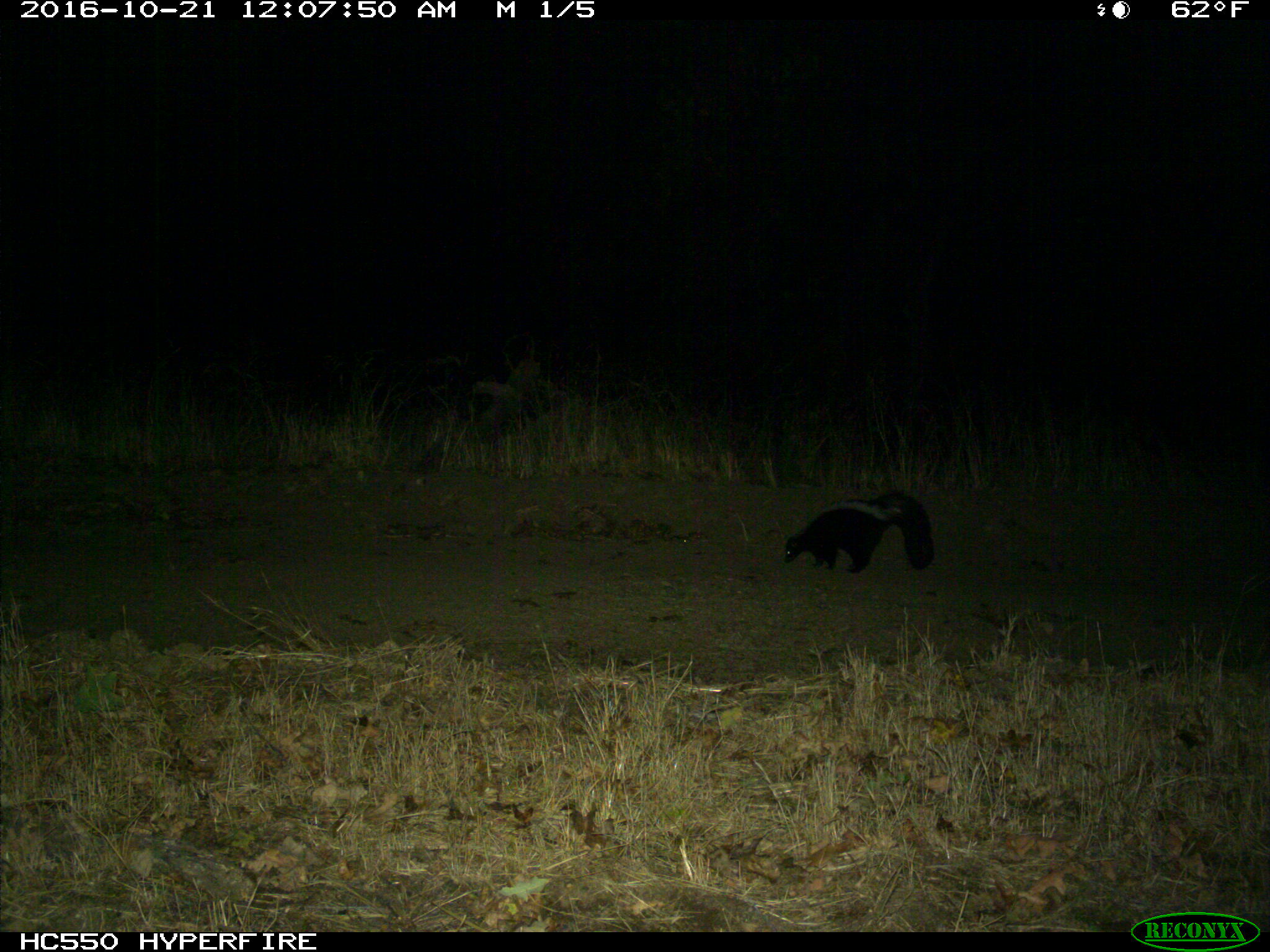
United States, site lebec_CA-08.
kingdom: Animalia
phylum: Chordata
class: Mammalia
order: Carnivora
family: Mephitidae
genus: Mephitis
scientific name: Mephitis mephitis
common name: striped skunk